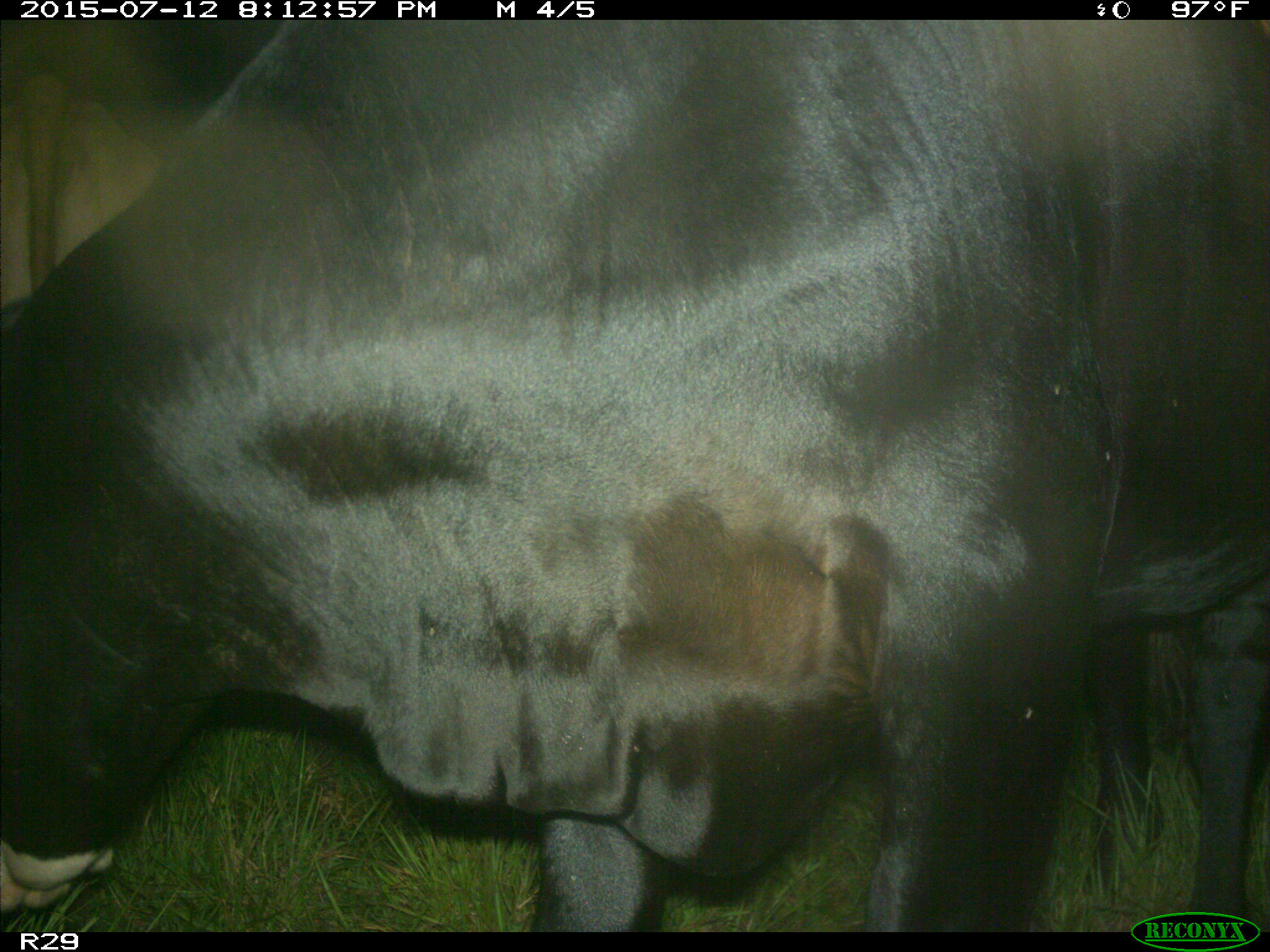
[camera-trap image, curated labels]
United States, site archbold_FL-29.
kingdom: Animalia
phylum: Chordata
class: Mammalia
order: Artiodactyla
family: Bovidae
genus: Bos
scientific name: Bos taurus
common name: domestic cow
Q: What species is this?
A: Bos taurus (domestic cow).